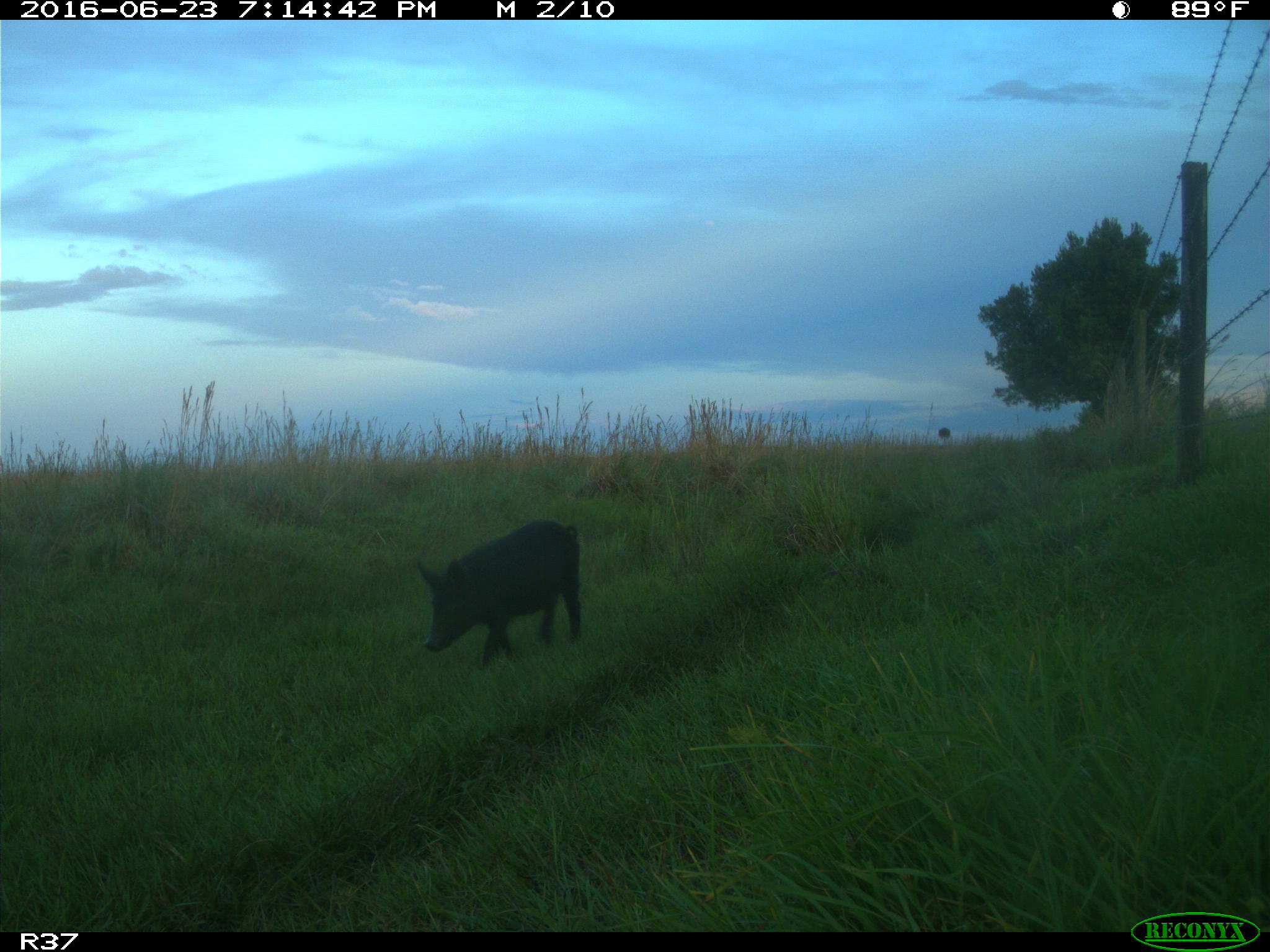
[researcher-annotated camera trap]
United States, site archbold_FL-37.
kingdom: Animalia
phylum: Chordata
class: Mammalia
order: Artiodactyla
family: Suidae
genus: Sus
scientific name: Sus scrofa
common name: wild boar